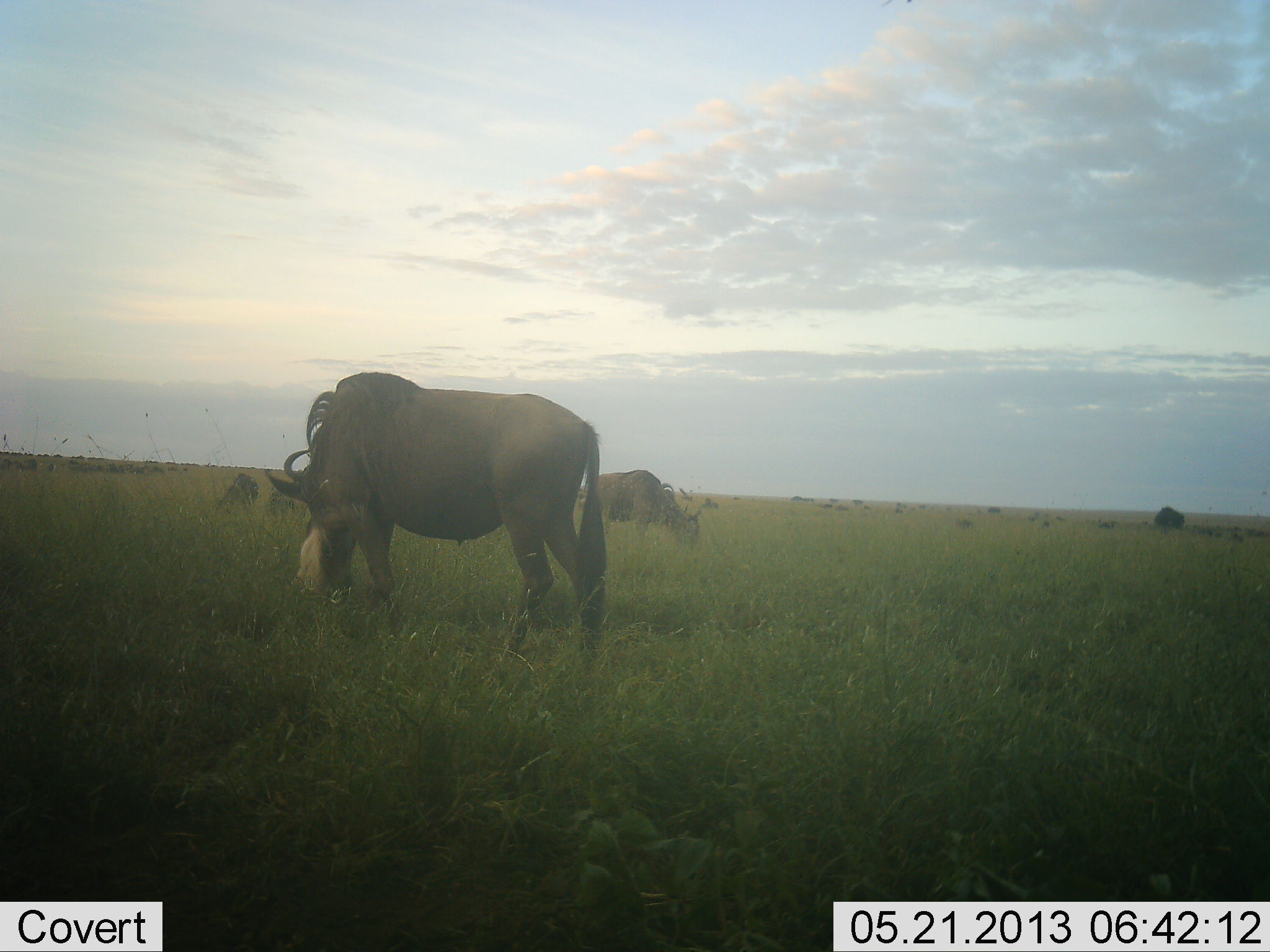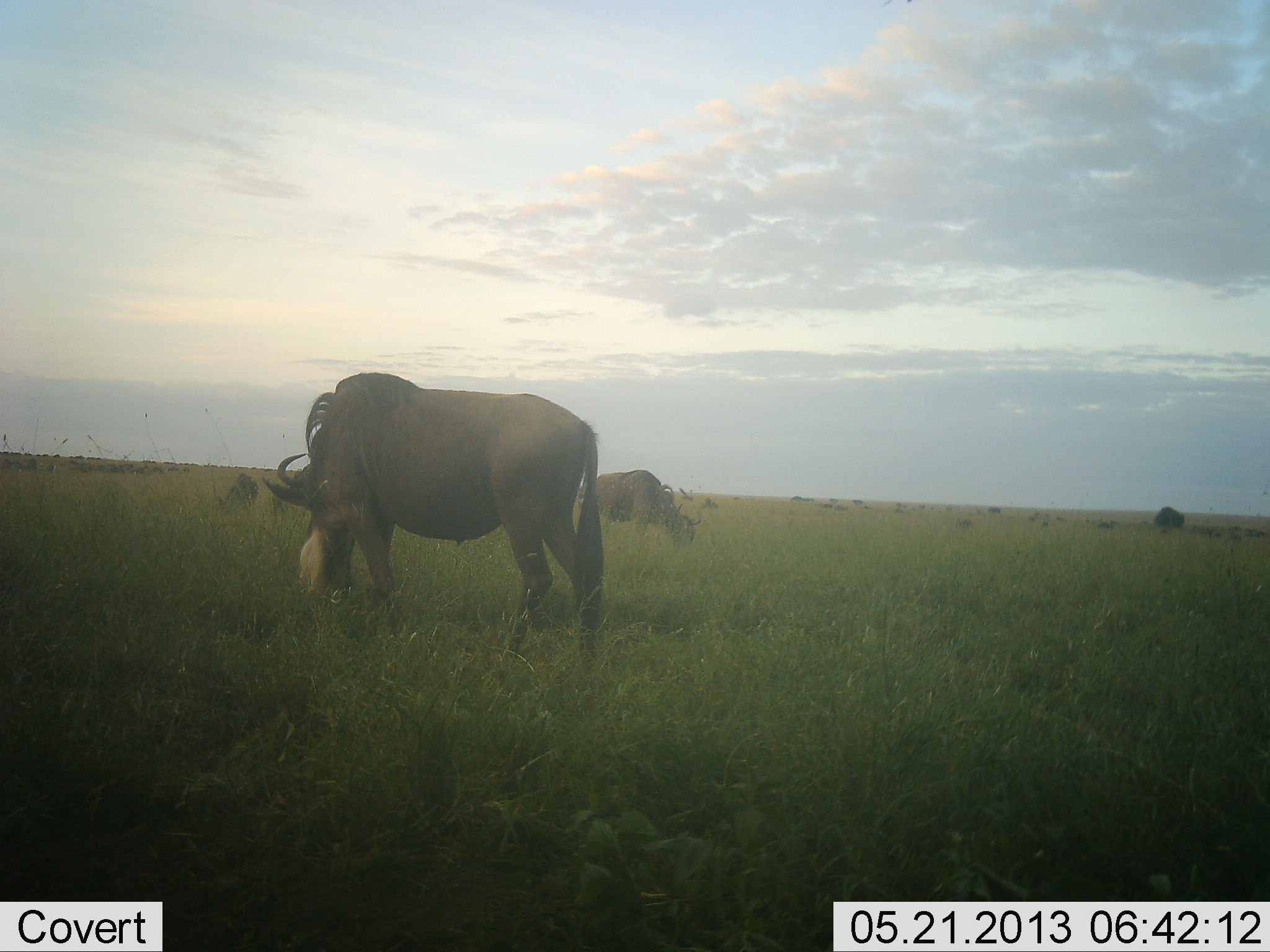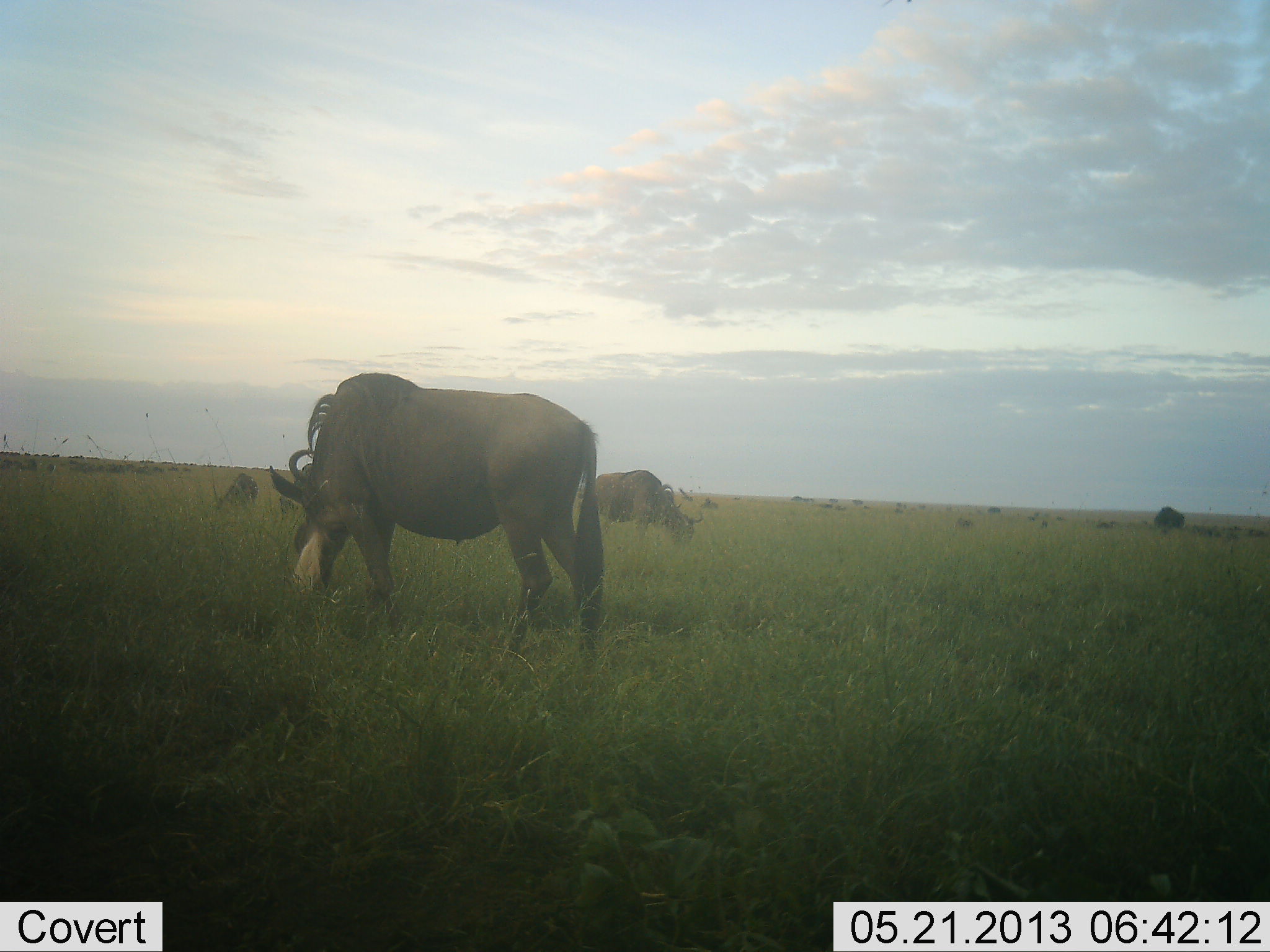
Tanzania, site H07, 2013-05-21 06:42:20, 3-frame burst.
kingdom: Animalia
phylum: Chordata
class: Mammalia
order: Artiodactyla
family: Bovidae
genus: Connochaetes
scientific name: Connochaetes taurinus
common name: blue wildebeest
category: wildebeest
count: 4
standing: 50%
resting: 10%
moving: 0%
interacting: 0%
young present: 0%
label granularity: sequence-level